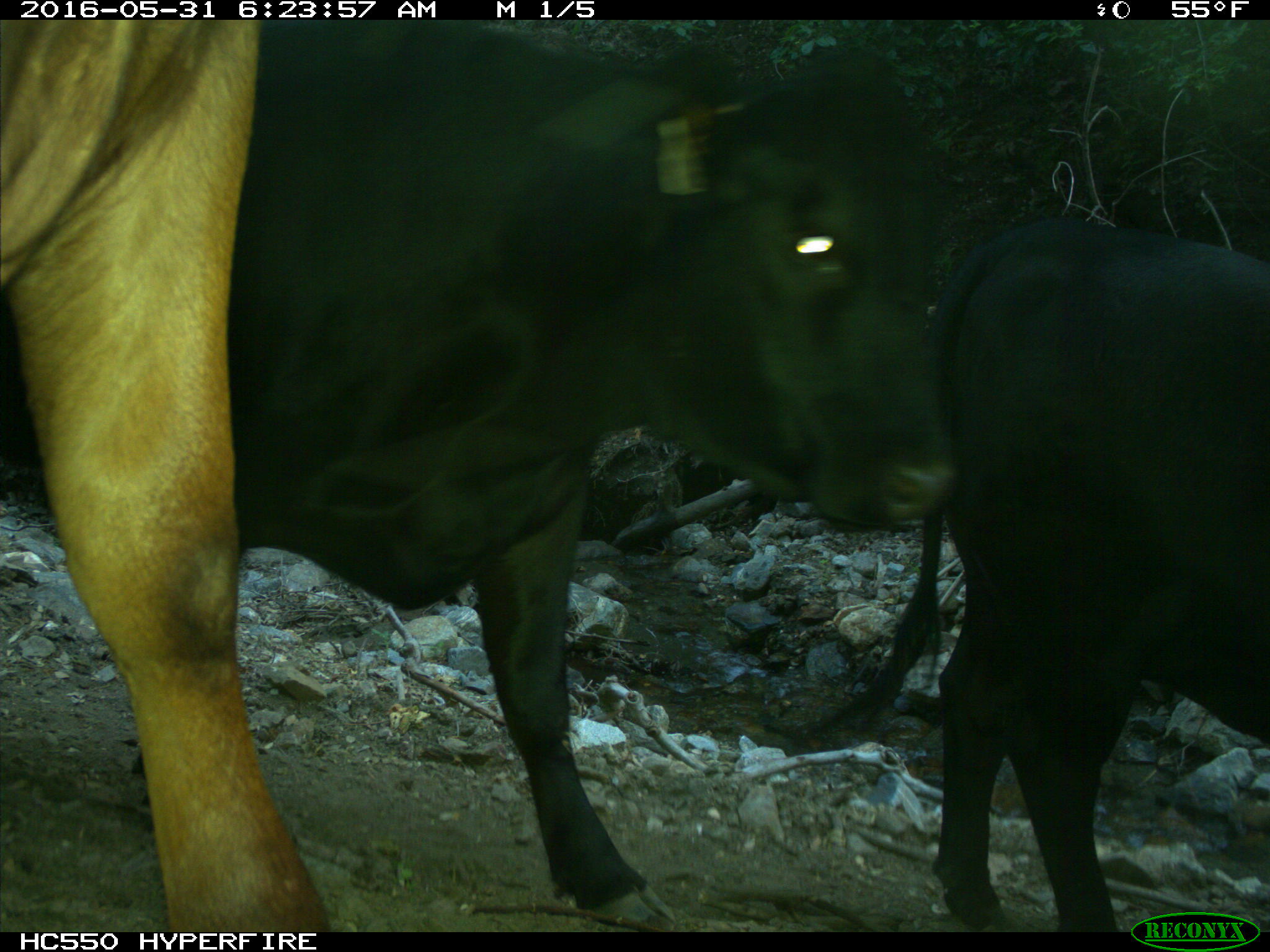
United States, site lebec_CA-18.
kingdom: Animalia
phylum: Chordata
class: Mammalia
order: Artiodactyla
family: Bovidae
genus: Bos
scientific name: Bos taurus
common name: domestic cow